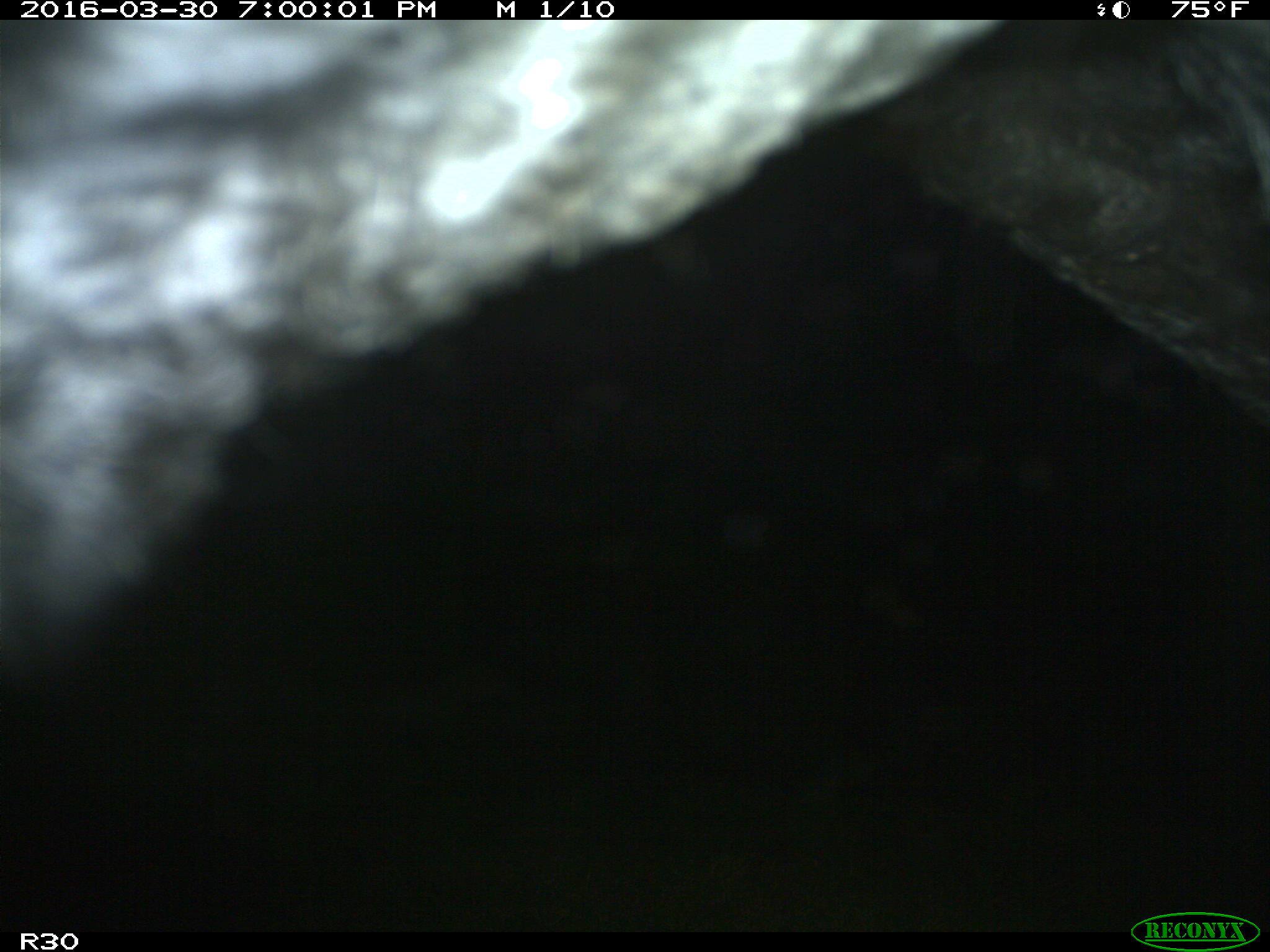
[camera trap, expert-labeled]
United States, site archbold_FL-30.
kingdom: Animalia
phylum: Chordata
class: Mammalia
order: Artiodactyla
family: Bovidae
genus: Bos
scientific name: Bos taurus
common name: domestic cow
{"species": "Bos taurus (domestic cow)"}